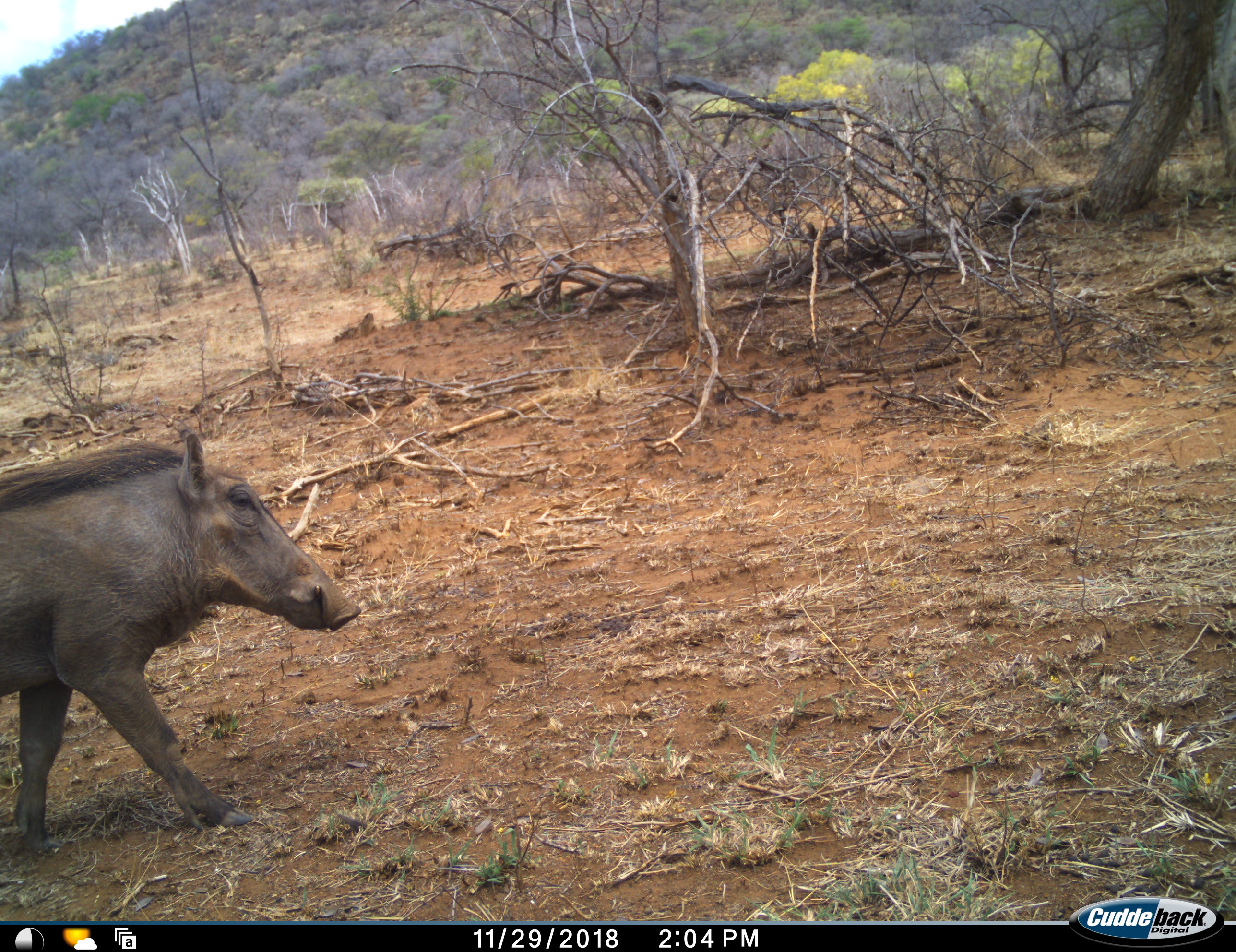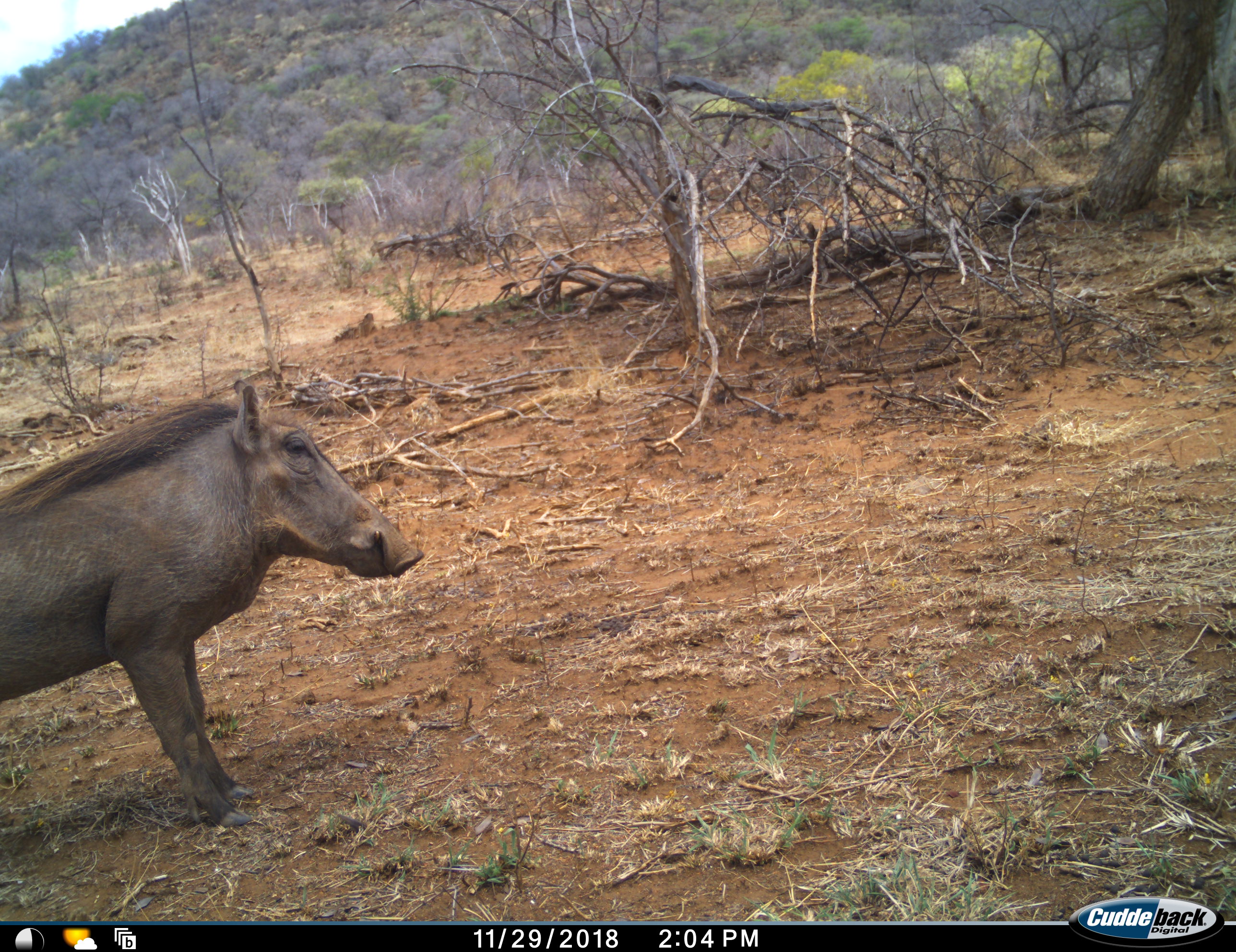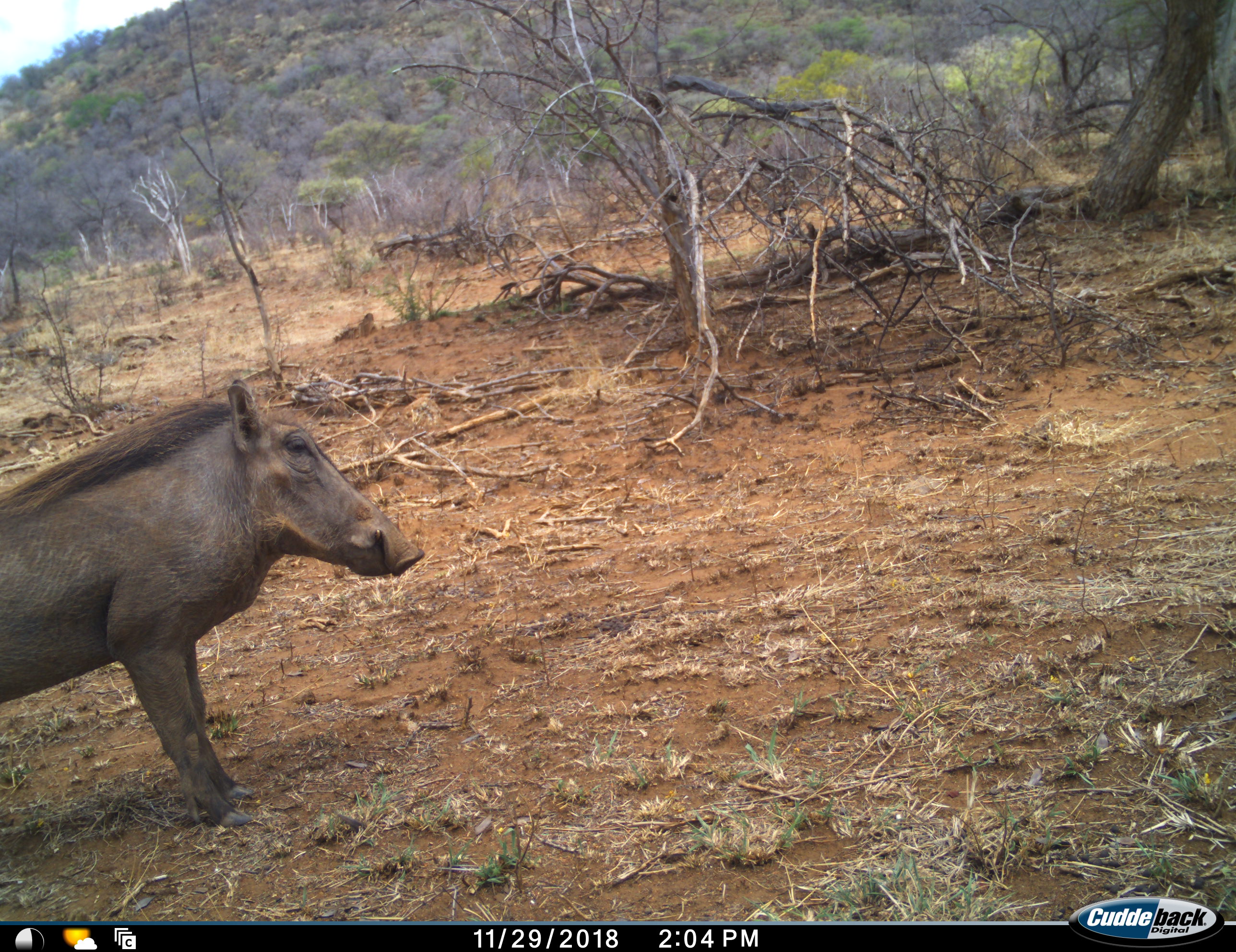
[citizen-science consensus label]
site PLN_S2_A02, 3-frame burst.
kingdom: Animalia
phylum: Chordata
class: Mammalia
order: Artiodactyla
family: Suidae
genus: Phacochoerus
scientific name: Phacochoerus africanus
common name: warthog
Warthog (Phacochoerus africanus), count 1. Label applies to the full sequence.